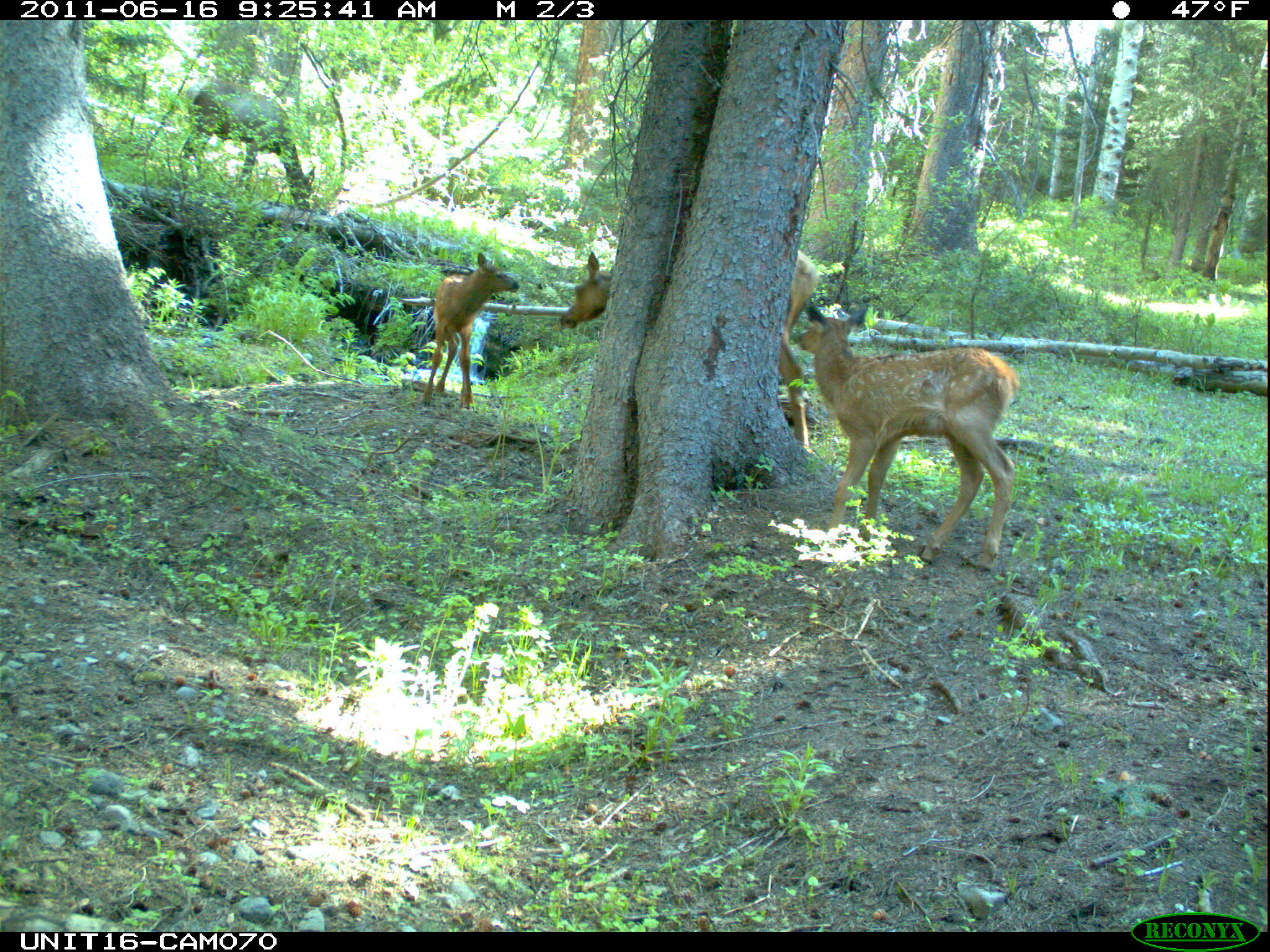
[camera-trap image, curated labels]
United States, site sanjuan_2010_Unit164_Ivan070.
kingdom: Animalia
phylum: Chordata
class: Mammalia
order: Artiodactyla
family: Cervidae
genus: Cervus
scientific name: Cervus elaphus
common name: red deer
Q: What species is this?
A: Cervus elaphus (red deer).